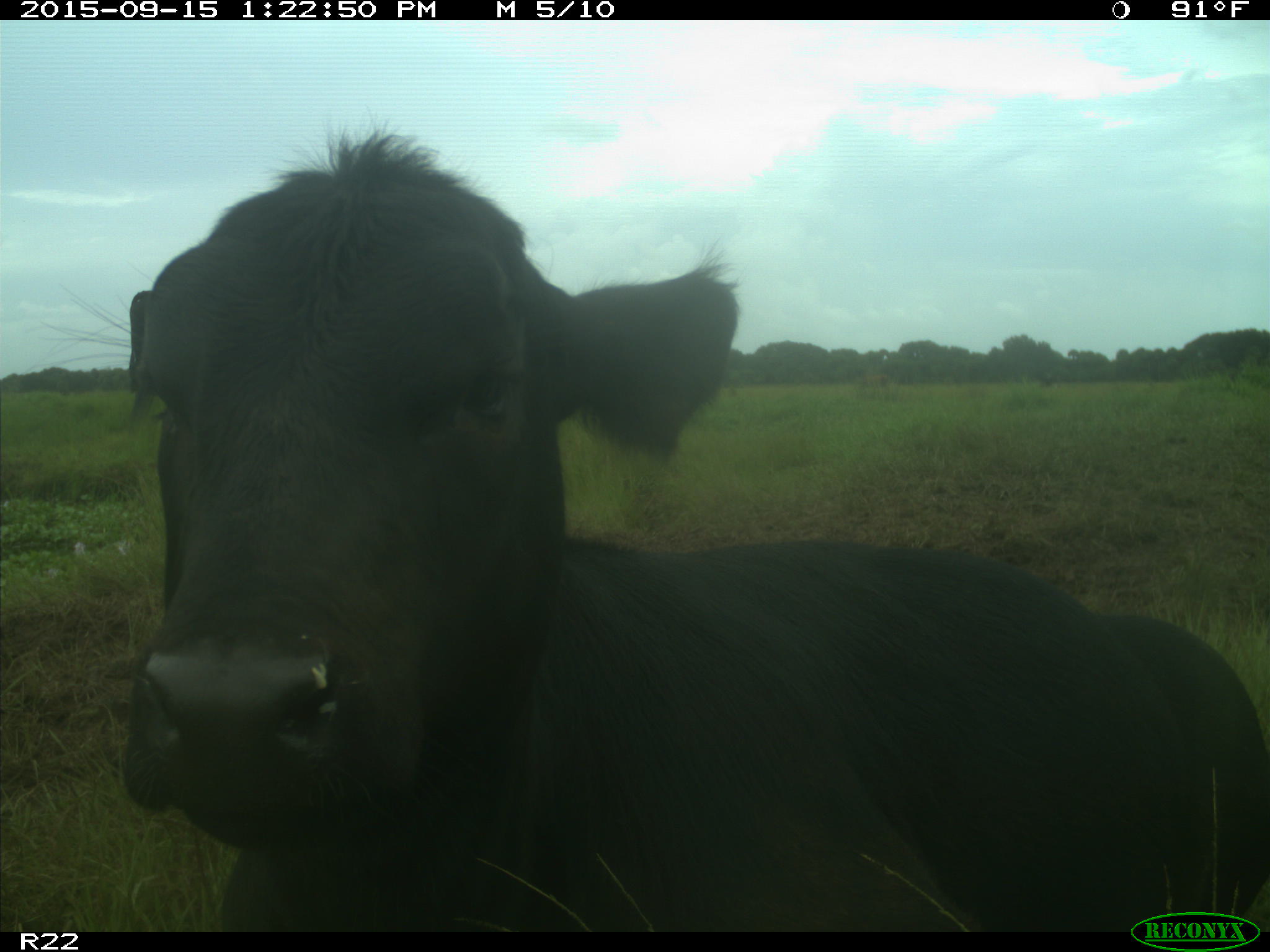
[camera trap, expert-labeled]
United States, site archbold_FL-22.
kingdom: Animalia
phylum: Chordata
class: Mammalia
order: Artiodactyla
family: Bovidae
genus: Bos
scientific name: Bos taurus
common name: domestic cow